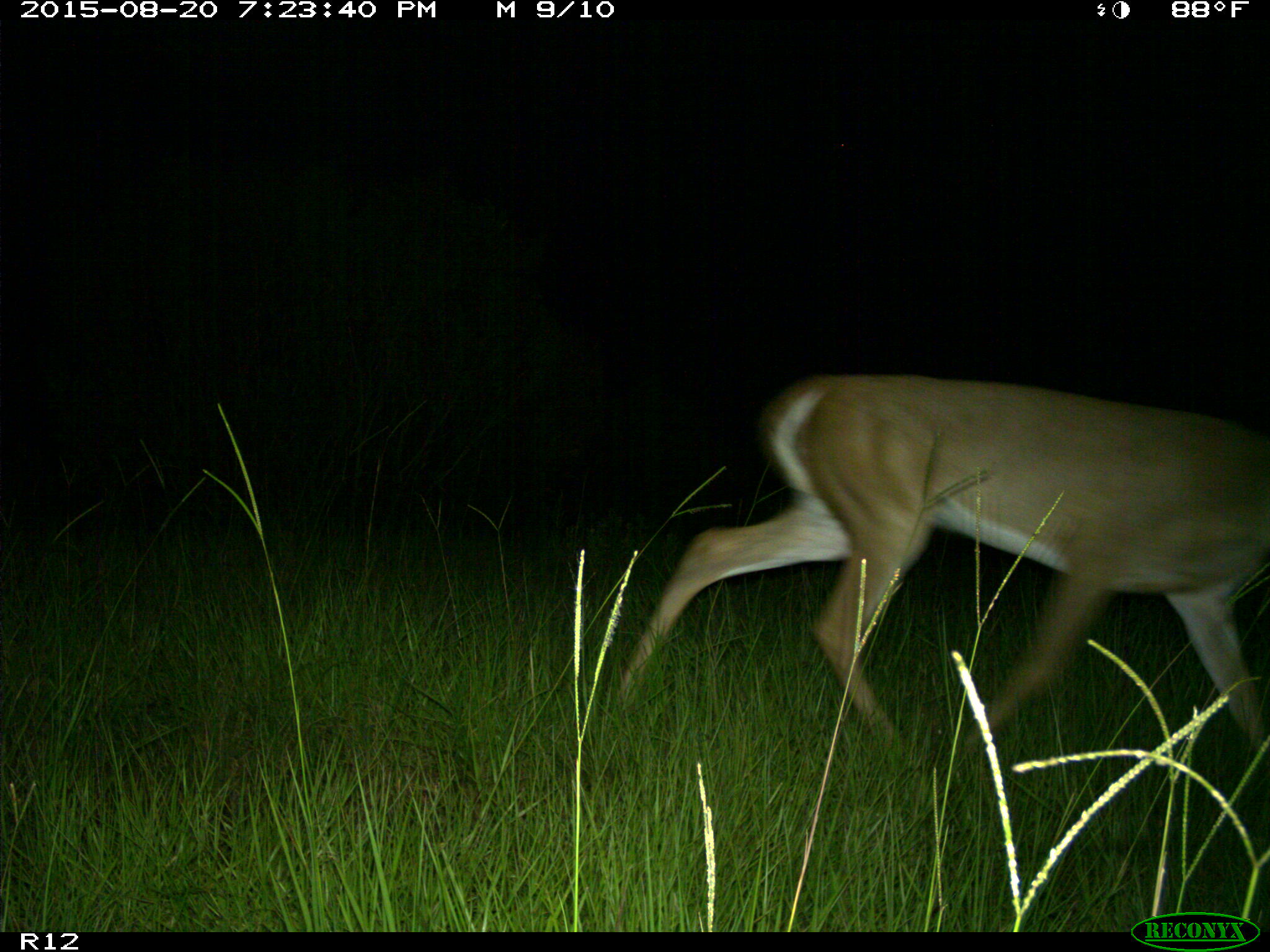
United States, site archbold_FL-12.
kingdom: Animalia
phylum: Chordata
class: Mammalia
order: Artiodactyla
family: Cervidae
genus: Odocoileus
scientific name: Odocoileus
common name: deer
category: unidentified deer